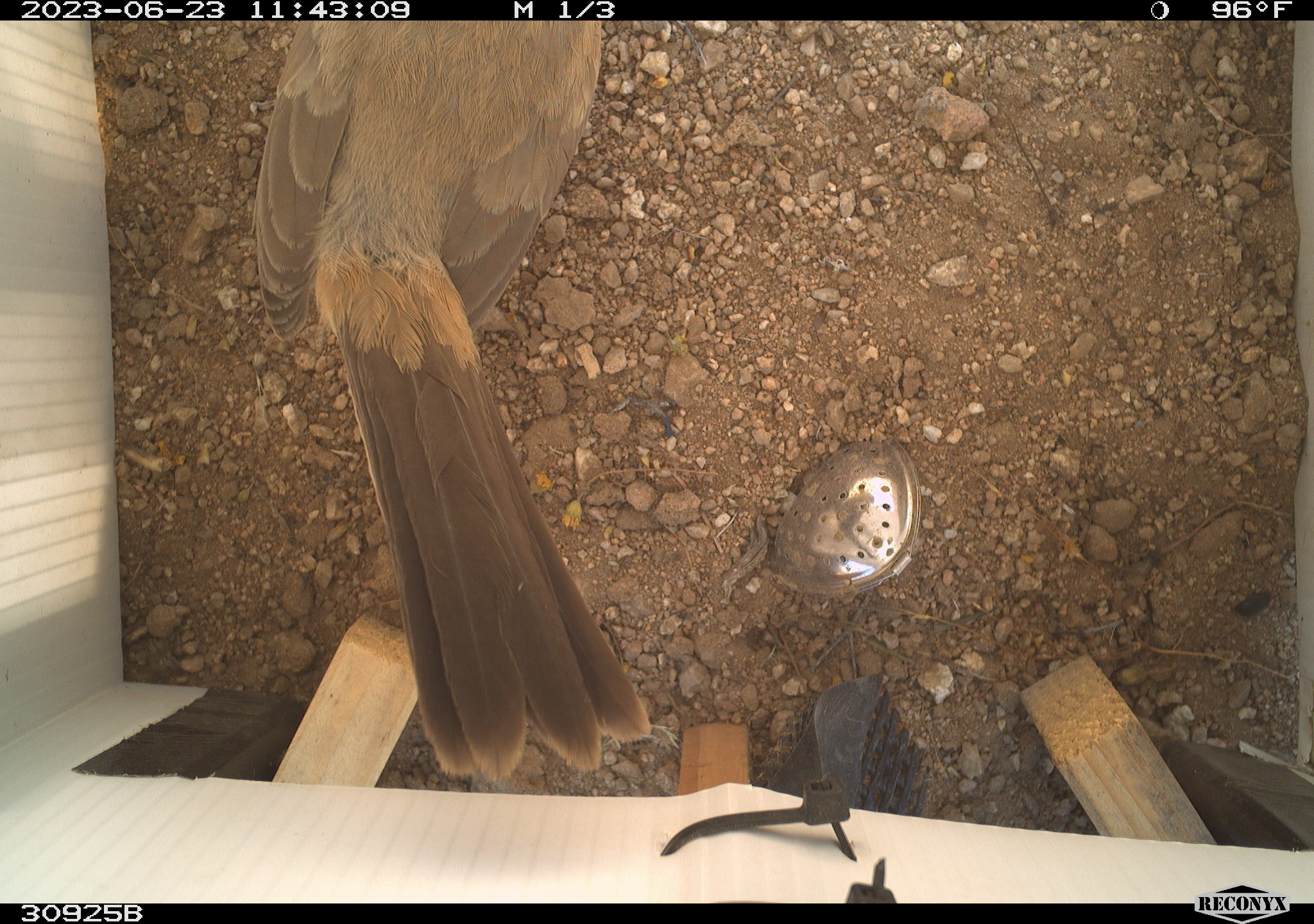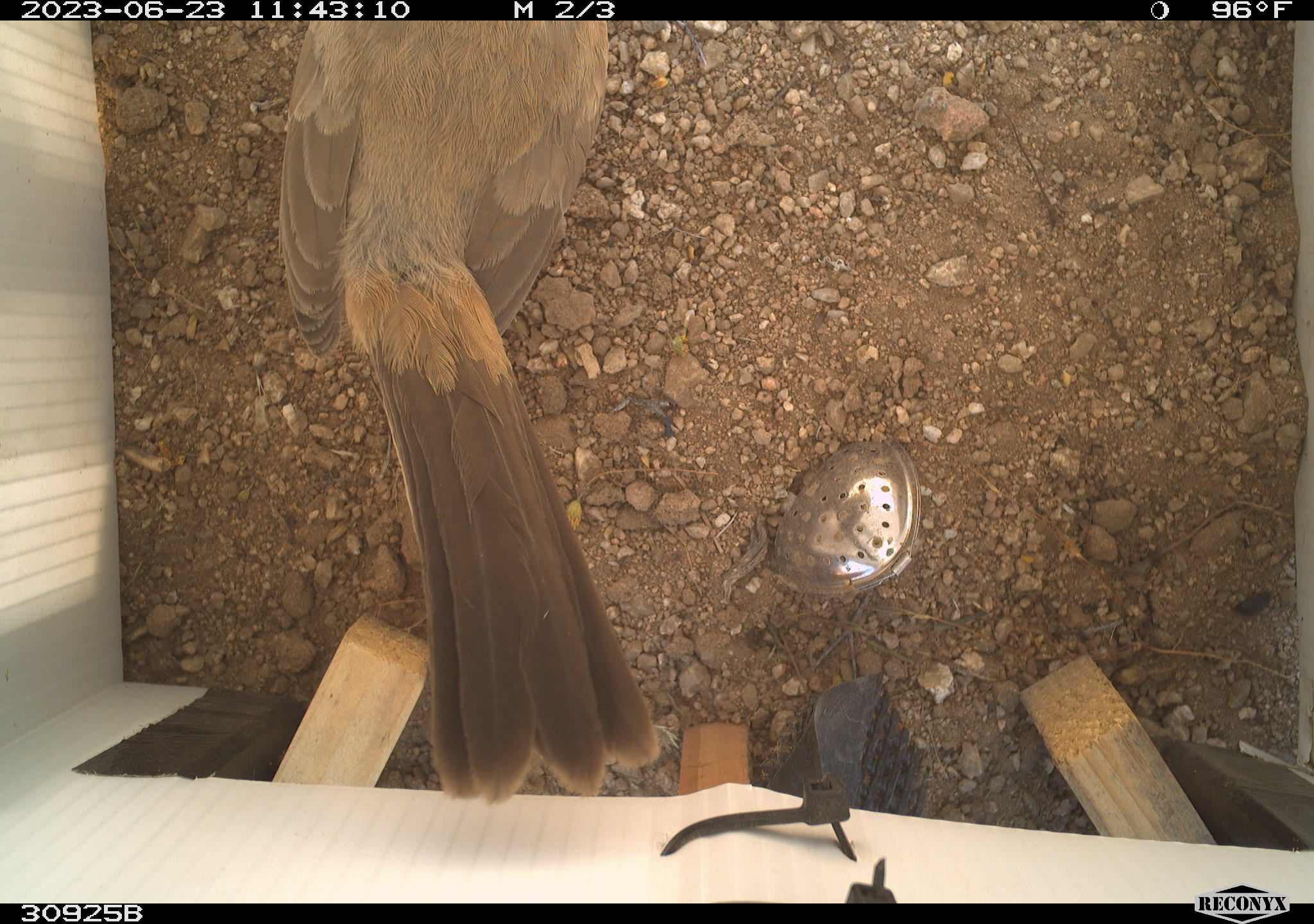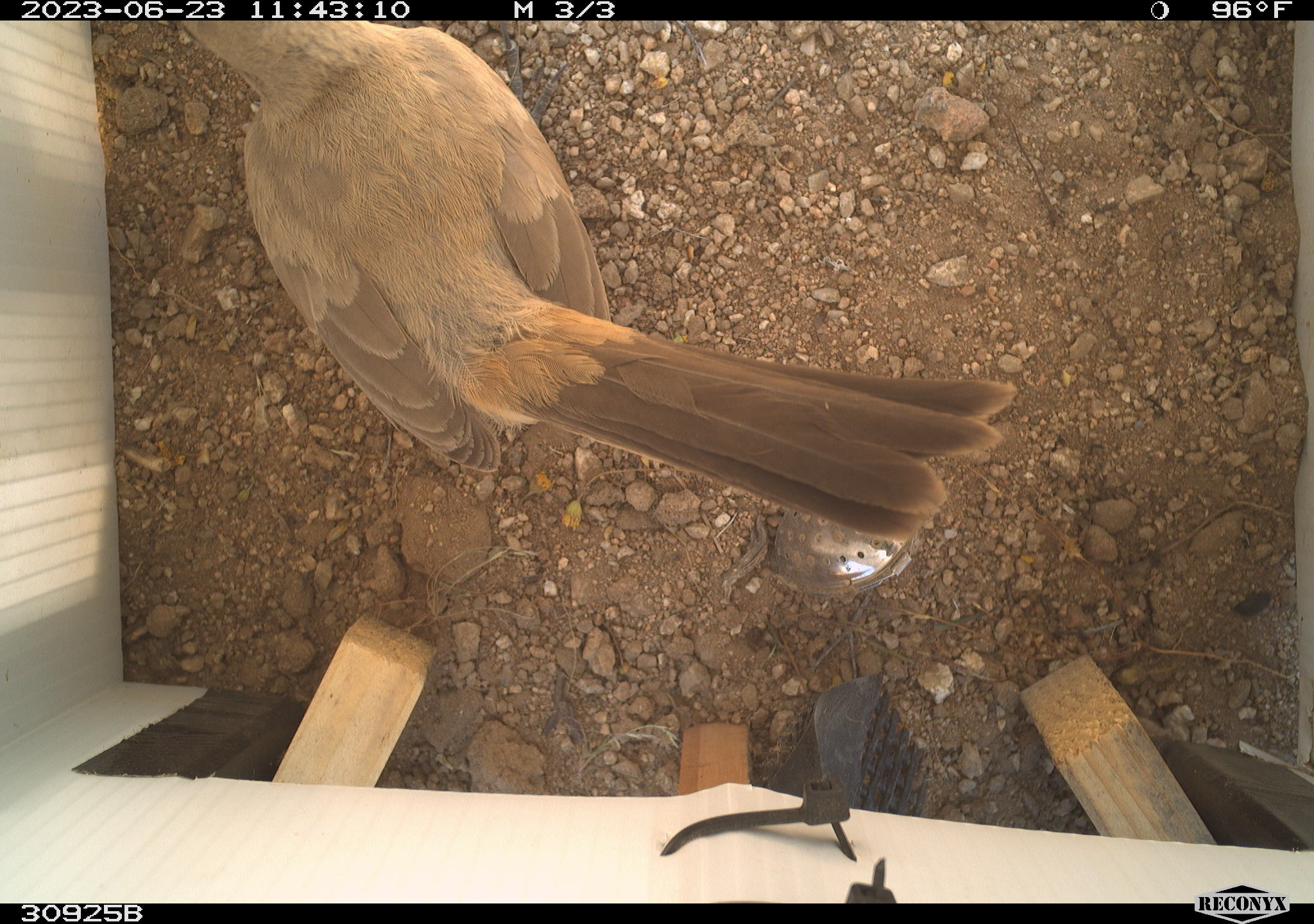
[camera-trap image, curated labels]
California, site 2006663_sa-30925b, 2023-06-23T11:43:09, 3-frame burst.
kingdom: Animalia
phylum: Chordata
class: Aves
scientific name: Aves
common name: bird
Bird (Aves).